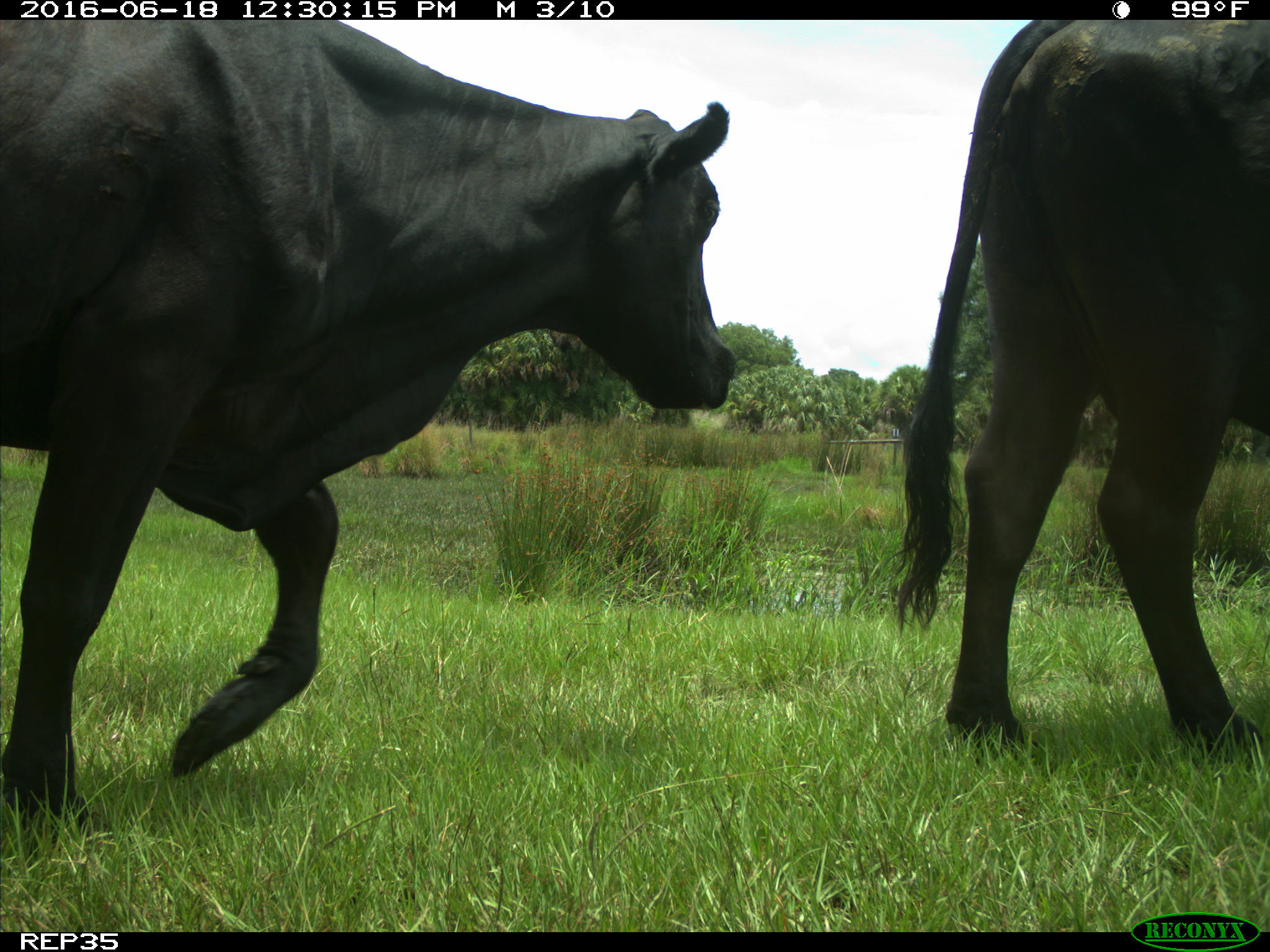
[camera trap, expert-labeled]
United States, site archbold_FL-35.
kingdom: Animalia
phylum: Chordata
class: Mammalia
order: Artiodactyla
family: Bovidae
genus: Bos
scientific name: Bos taurus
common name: domestic cow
Bos taurus (domestic cow).